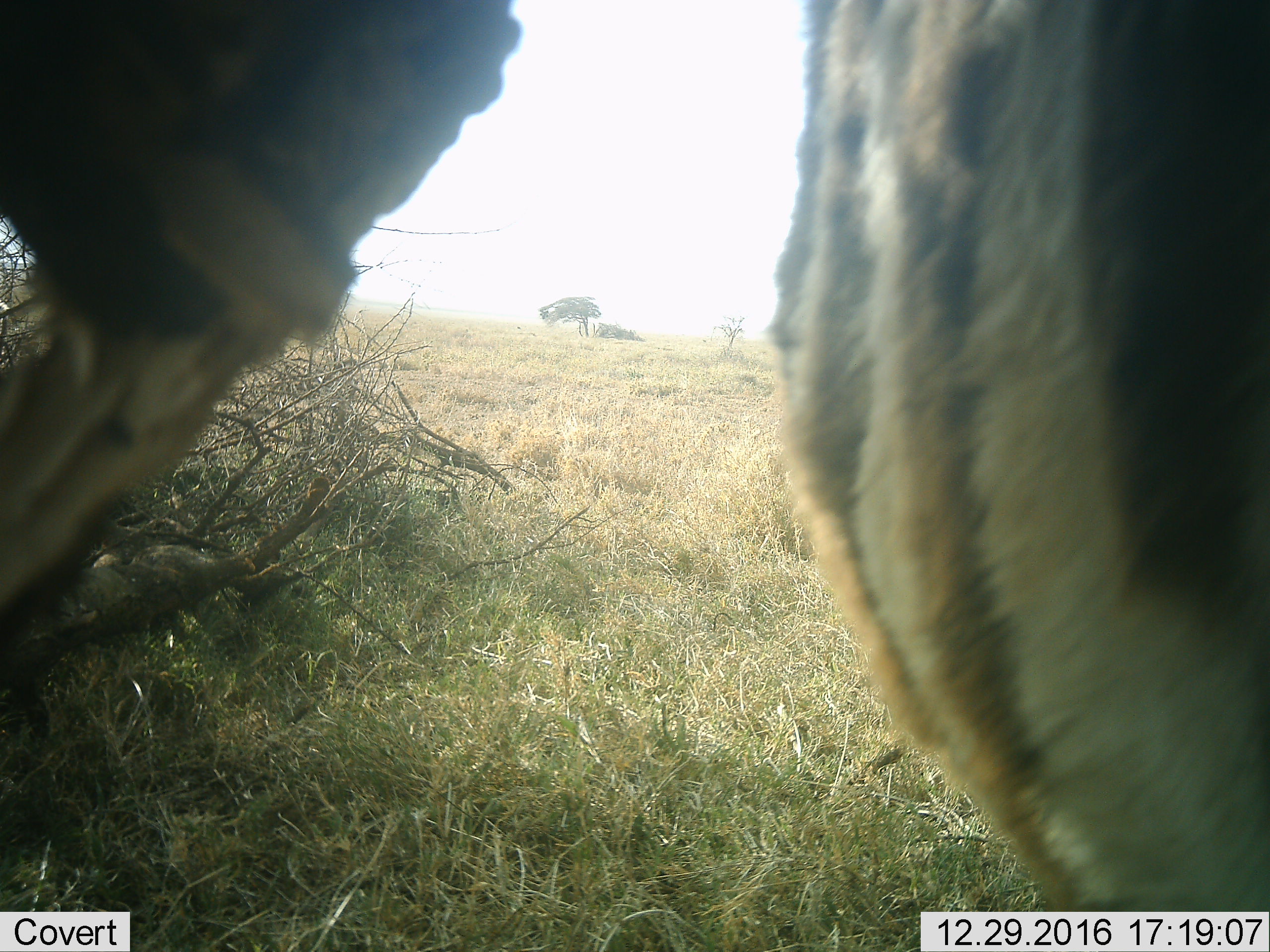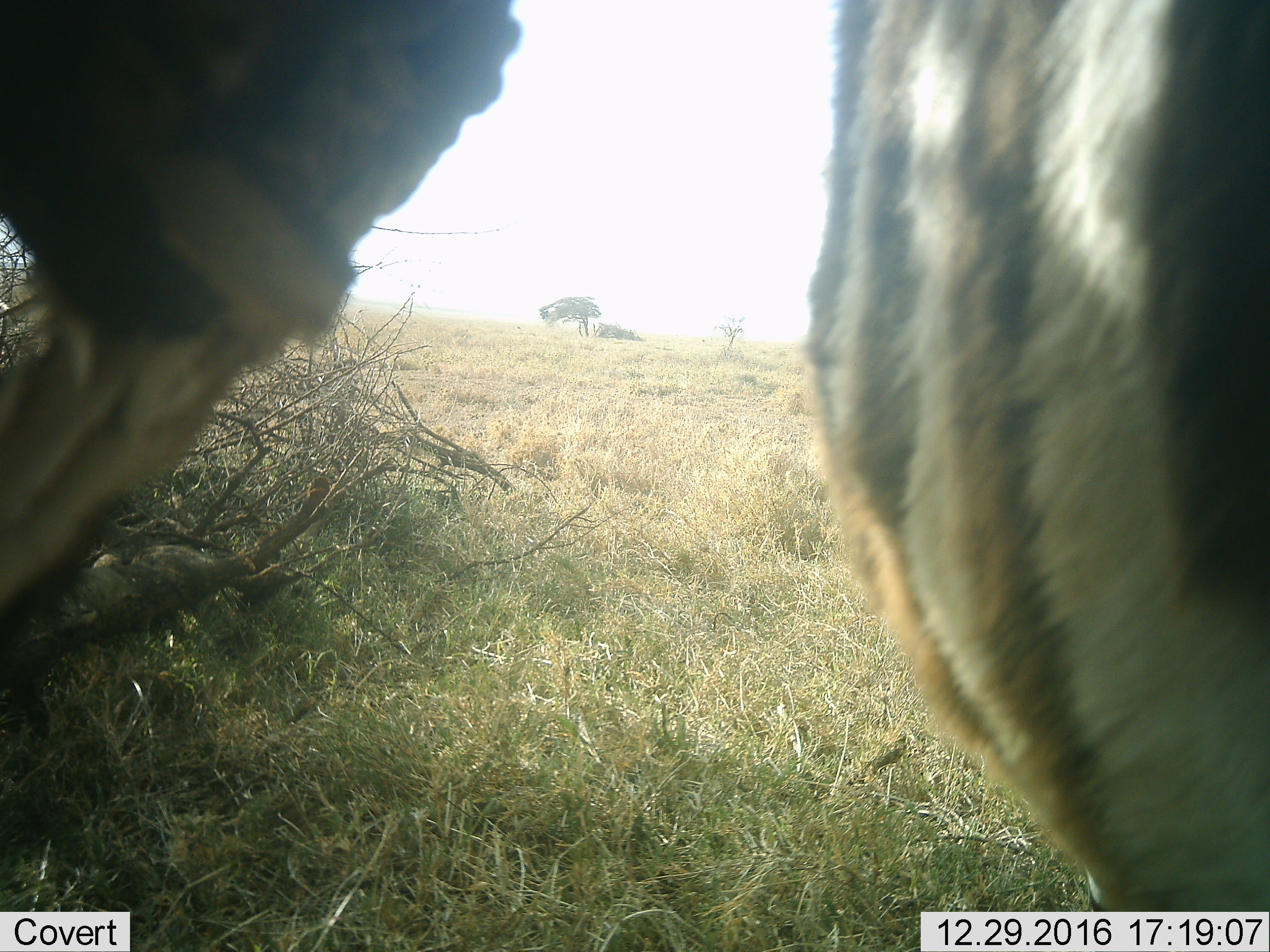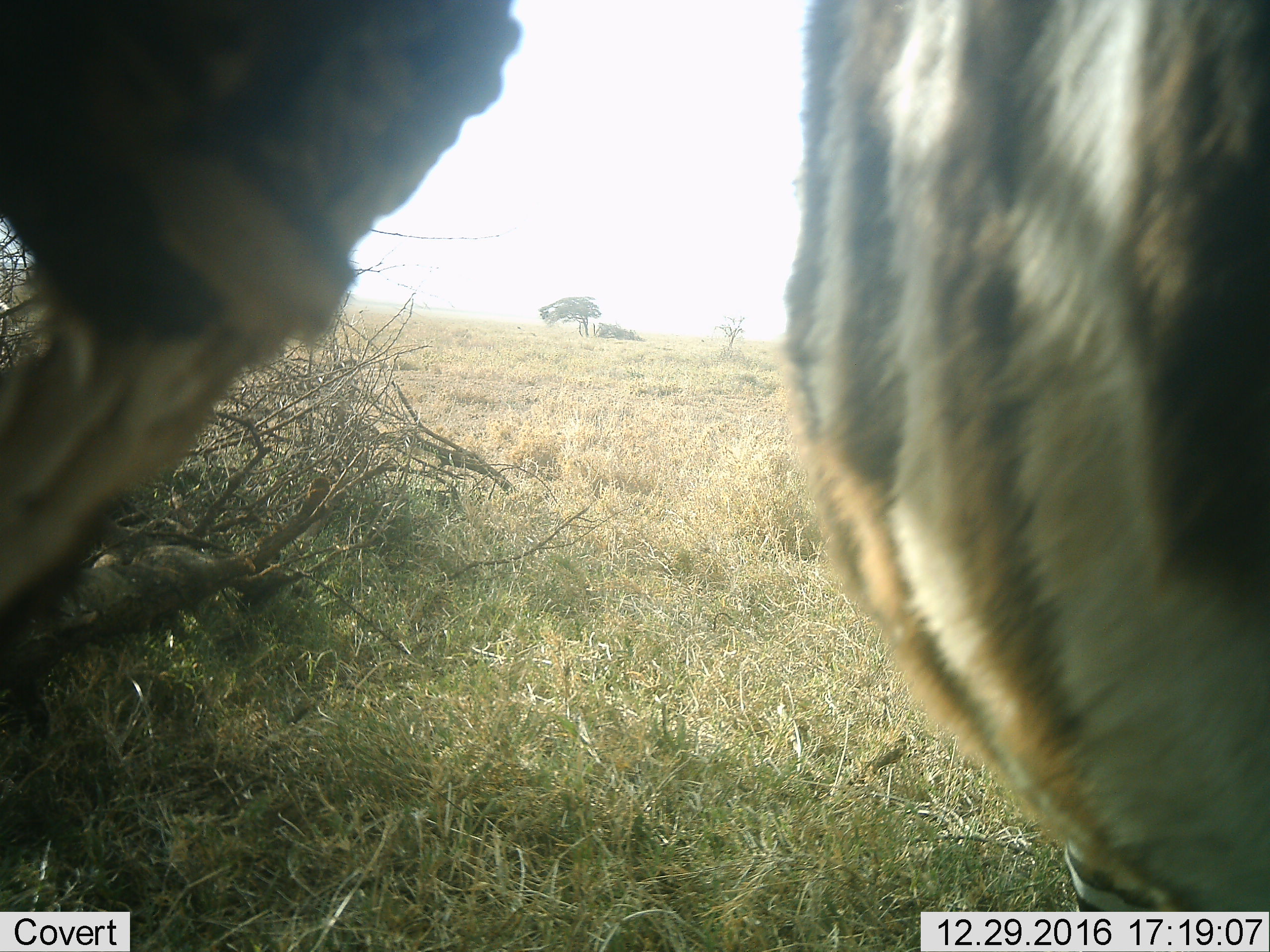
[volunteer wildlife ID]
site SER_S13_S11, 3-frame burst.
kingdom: Animalia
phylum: Chordata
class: Mammalia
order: Perissodactyla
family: Equidae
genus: Equus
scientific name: Equus quagga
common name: plains zebra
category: zebraplains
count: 1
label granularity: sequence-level